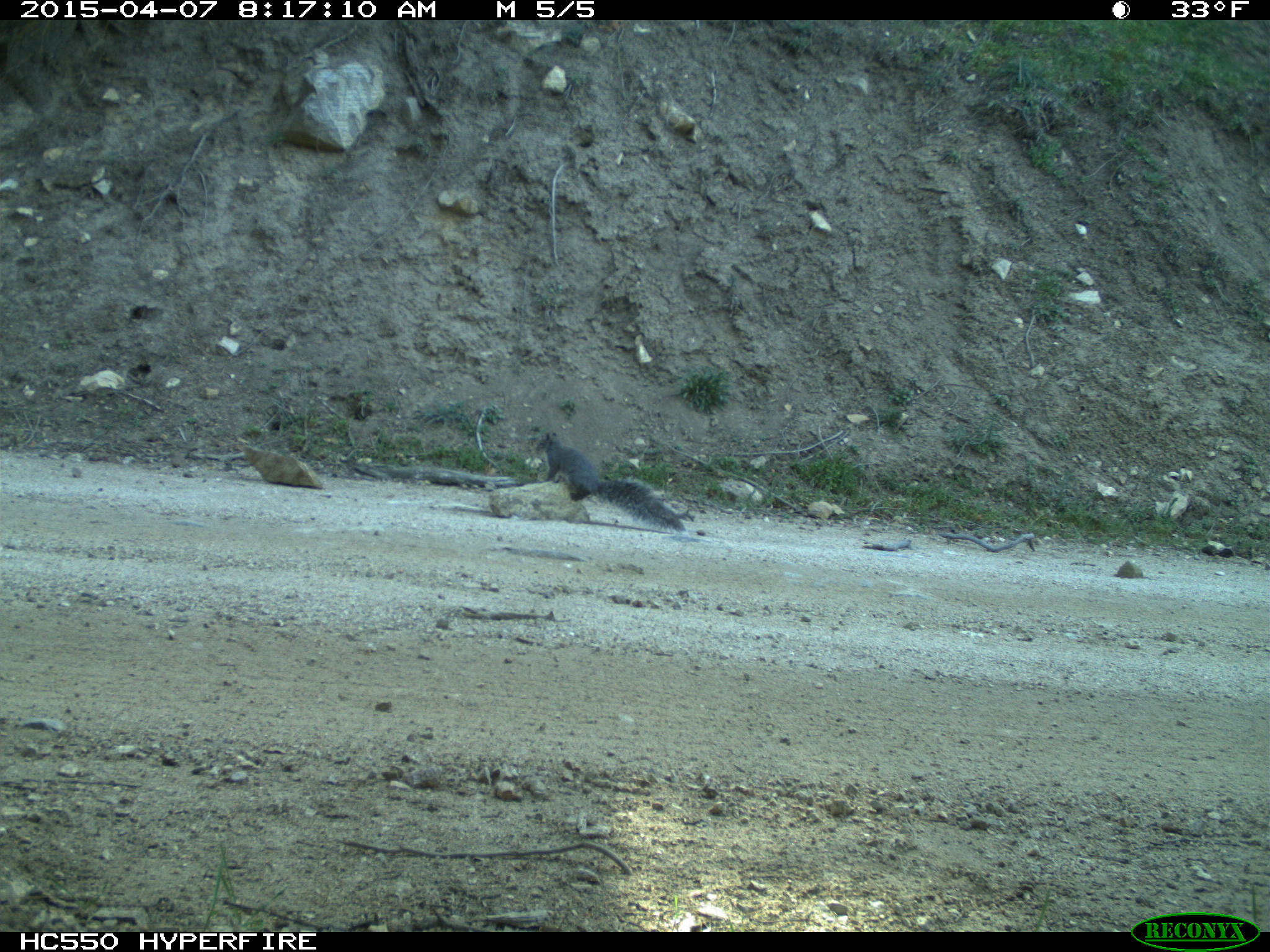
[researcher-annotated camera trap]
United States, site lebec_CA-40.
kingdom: Animalia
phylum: Chordata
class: Mammalia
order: Rodentia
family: Sciuridae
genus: Sciurus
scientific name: Sciurus carolinensis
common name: eastern gray squirrel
Sciurus carolinensis (eastern gray squirrel).